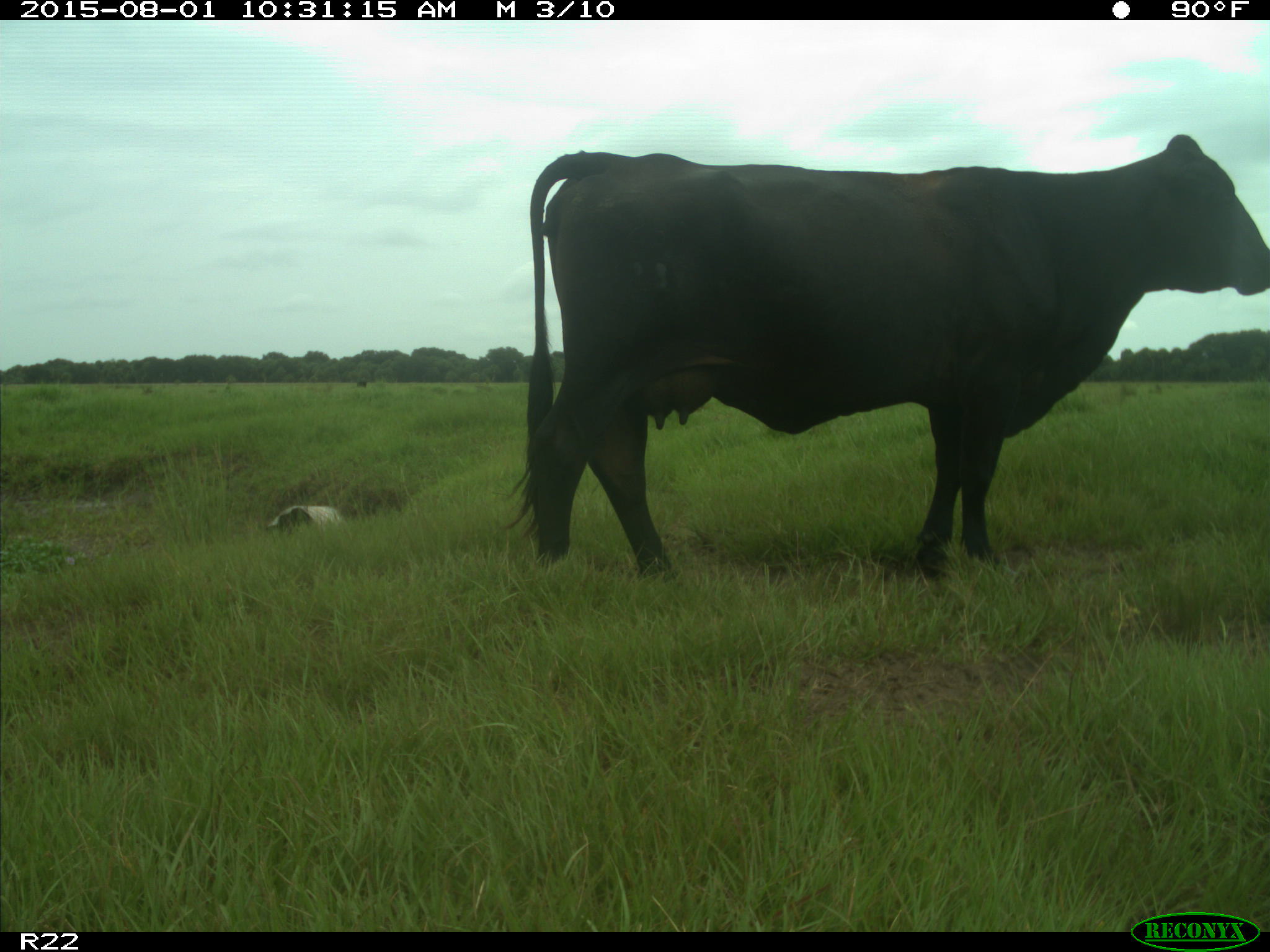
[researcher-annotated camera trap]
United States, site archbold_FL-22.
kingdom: Animalia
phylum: Chordata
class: Mammalia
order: Artiodactyla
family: Bovidae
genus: Bos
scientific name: Bos taurus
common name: domestic cow